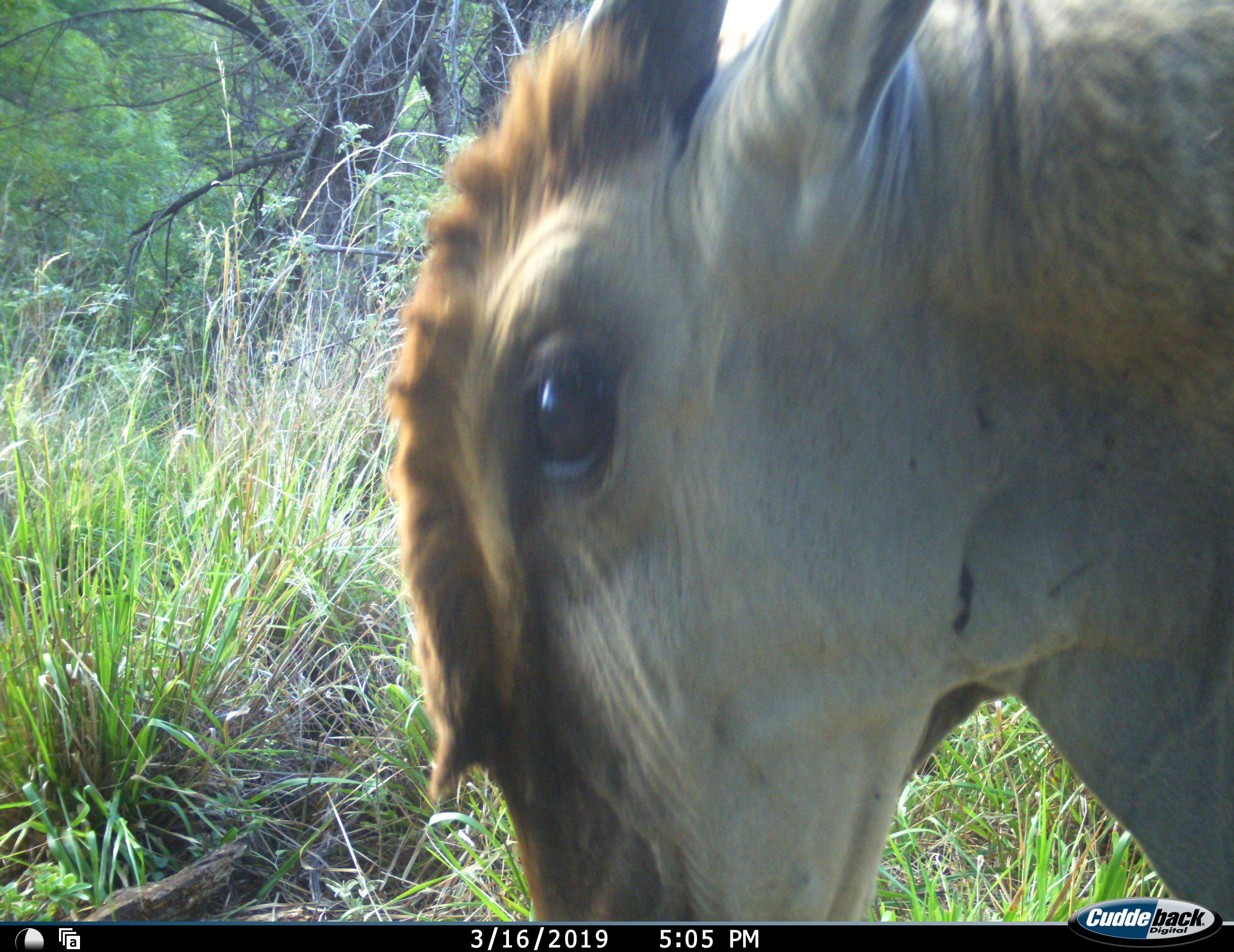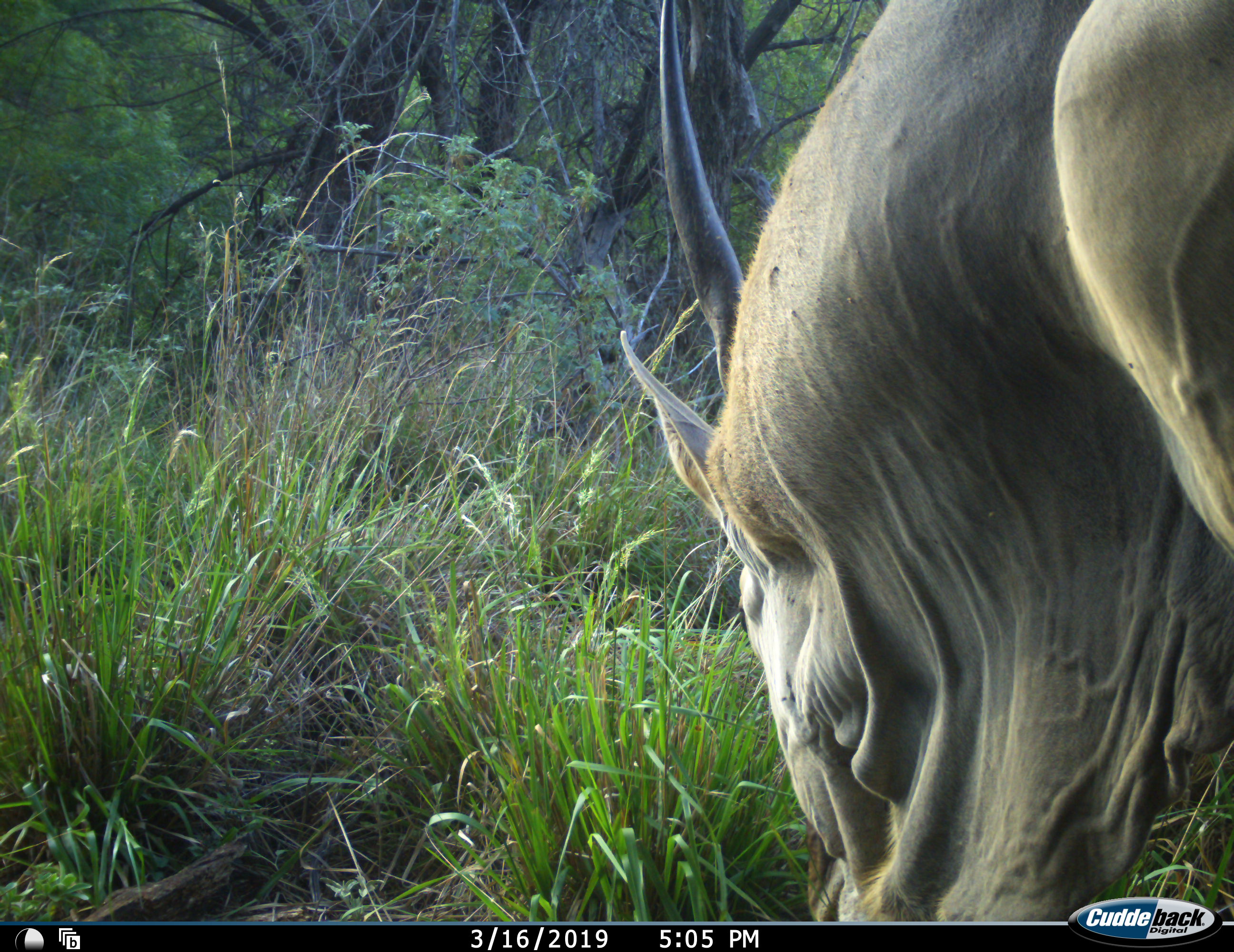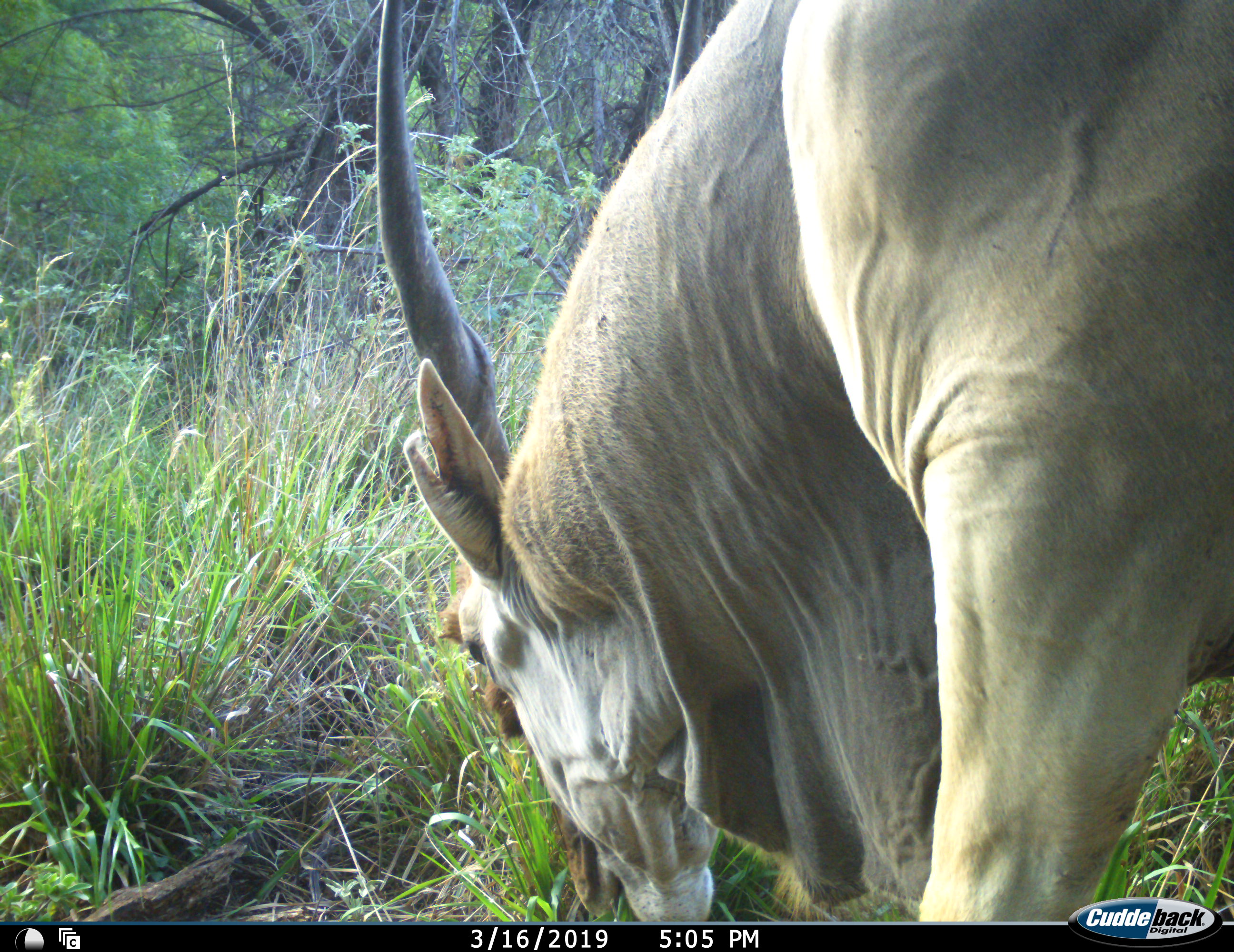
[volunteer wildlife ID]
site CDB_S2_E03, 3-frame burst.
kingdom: Animalia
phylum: Chordata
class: Mammalia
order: Artiodactyla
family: Bovidae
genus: Tragelaphus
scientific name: Tragelaphus oryx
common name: eland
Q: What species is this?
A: Eland (Tragelaphus oryx).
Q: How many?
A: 1.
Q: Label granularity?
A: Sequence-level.